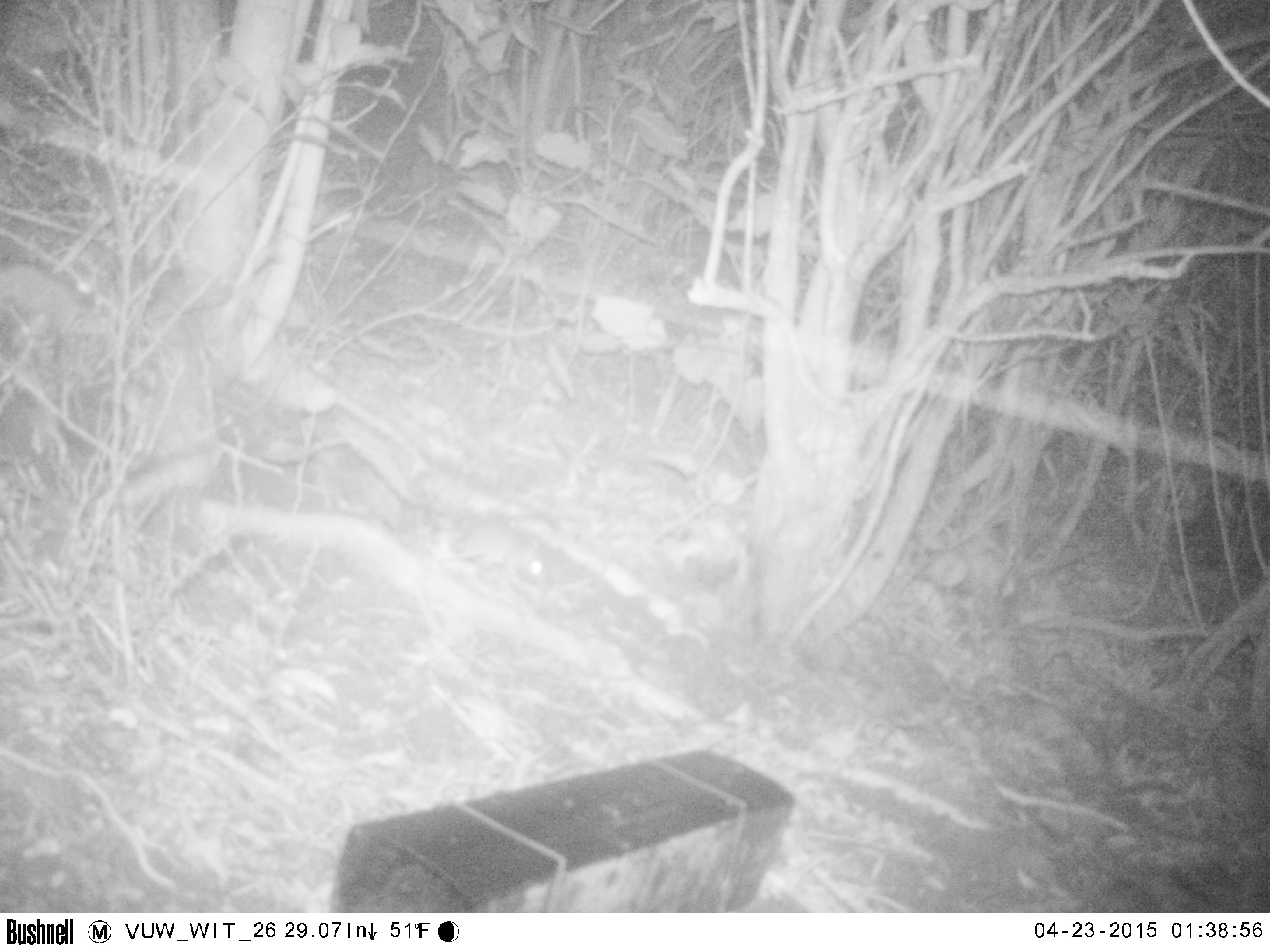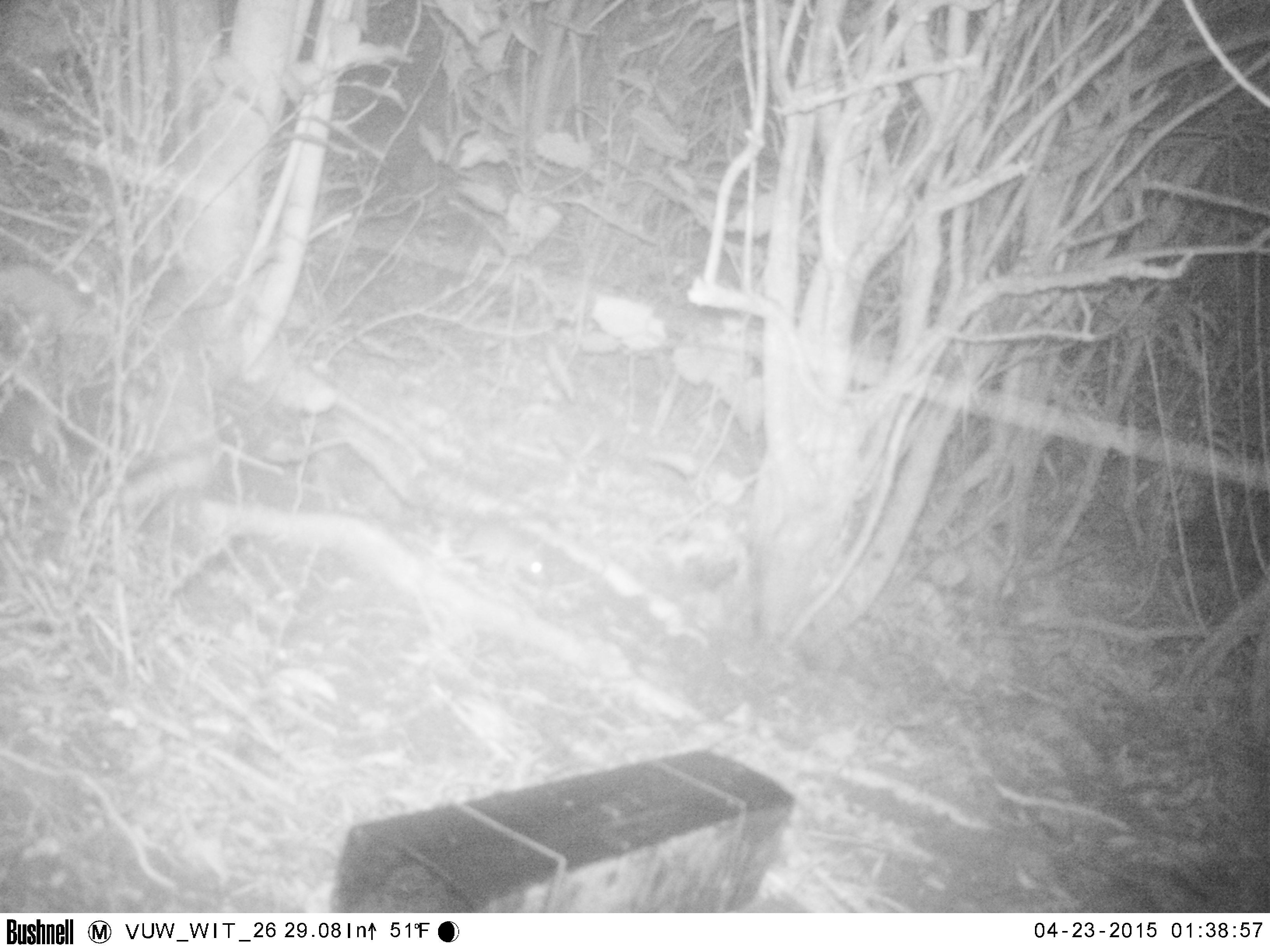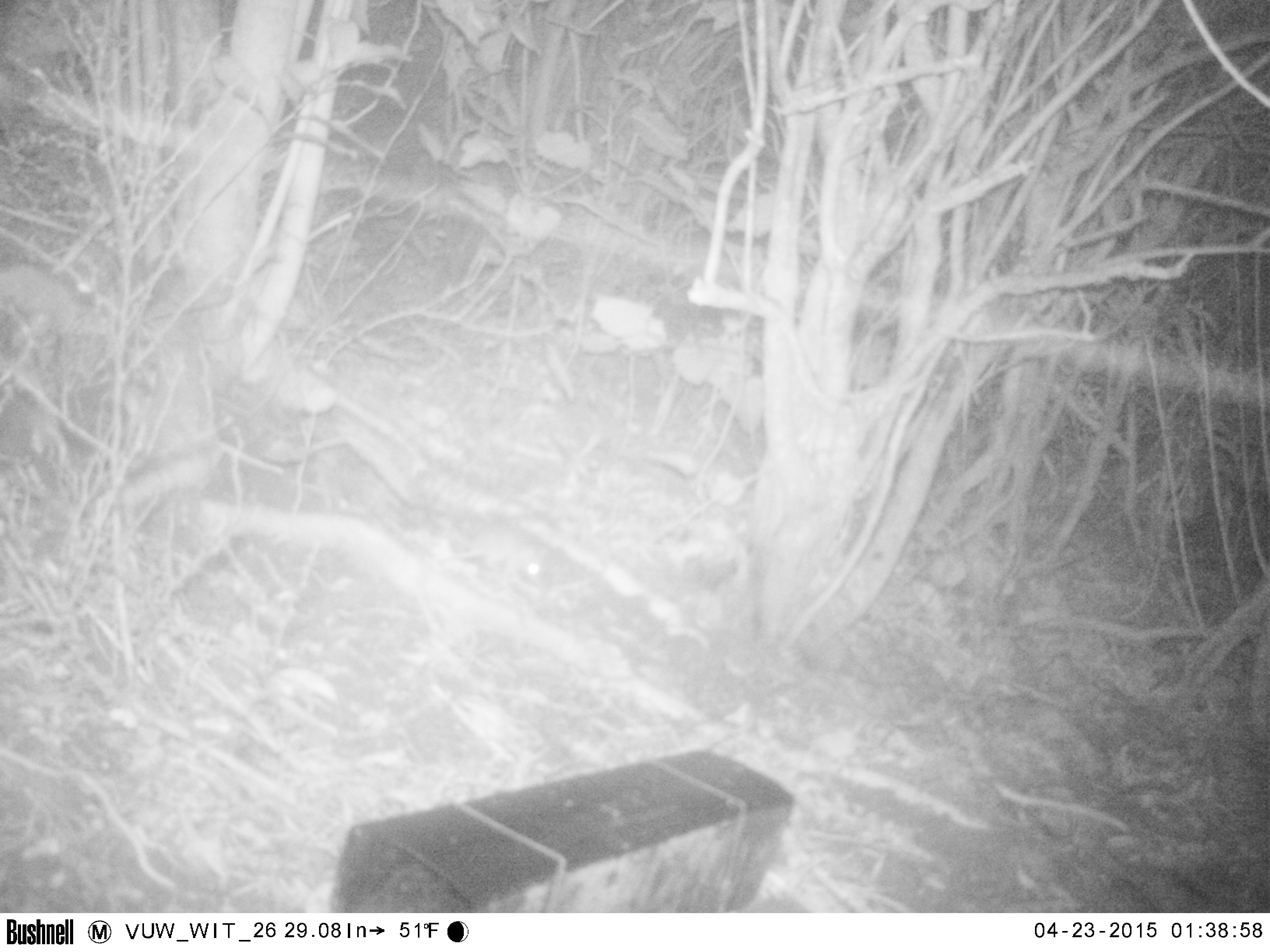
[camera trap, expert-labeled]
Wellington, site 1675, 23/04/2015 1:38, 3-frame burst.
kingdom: Animalia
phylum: Chordata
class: Mammalia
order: Rodentia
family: Muridae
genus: Rattus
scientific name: Rattus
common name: rat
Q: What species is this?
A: Rat (Rattus).